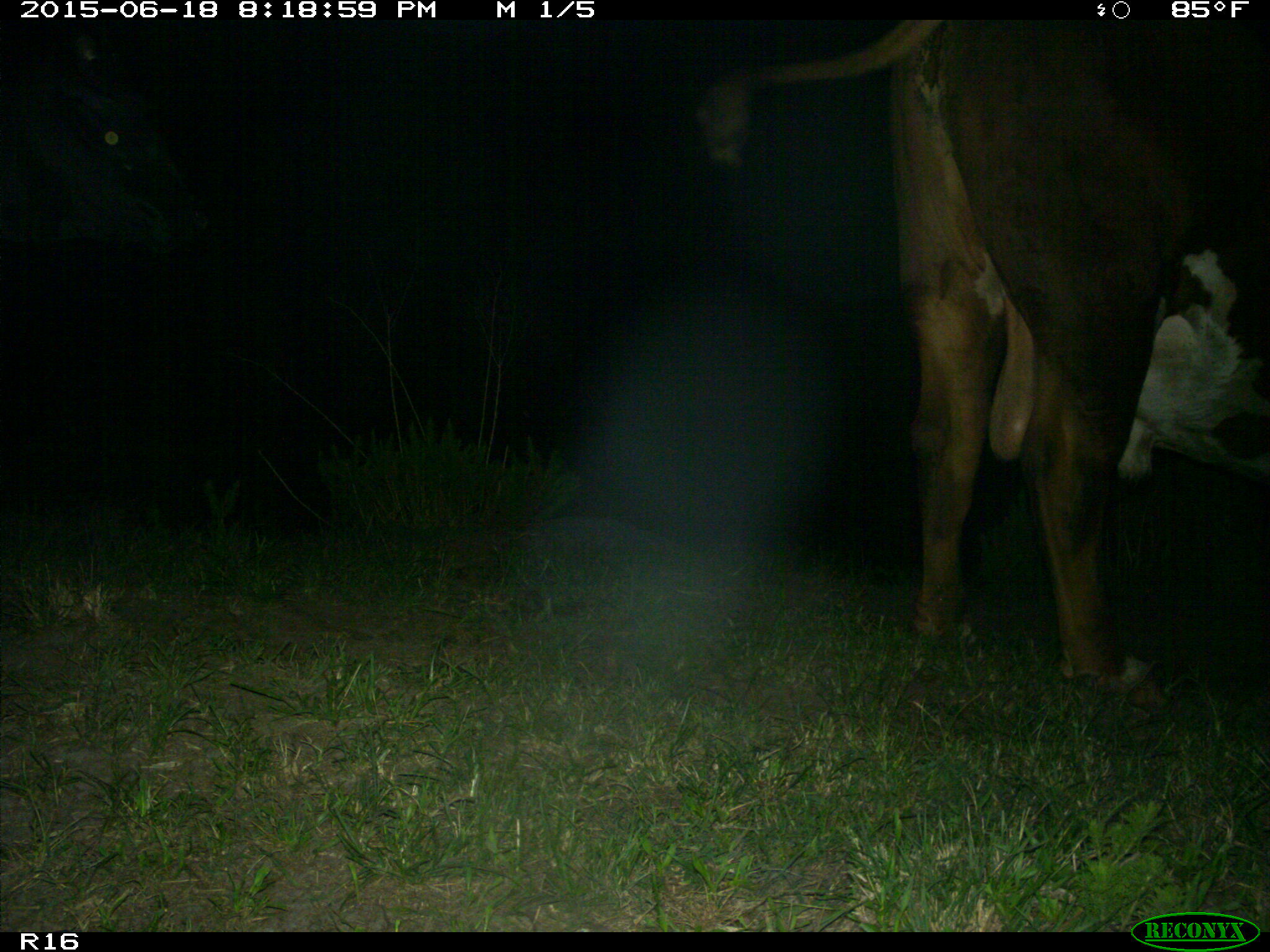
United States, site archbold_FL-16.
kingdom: Animalia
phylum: Chordata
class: Mammalia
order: Artiodactyla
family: Bovidae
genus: Bos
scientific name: Bos taurus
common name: domestic cow